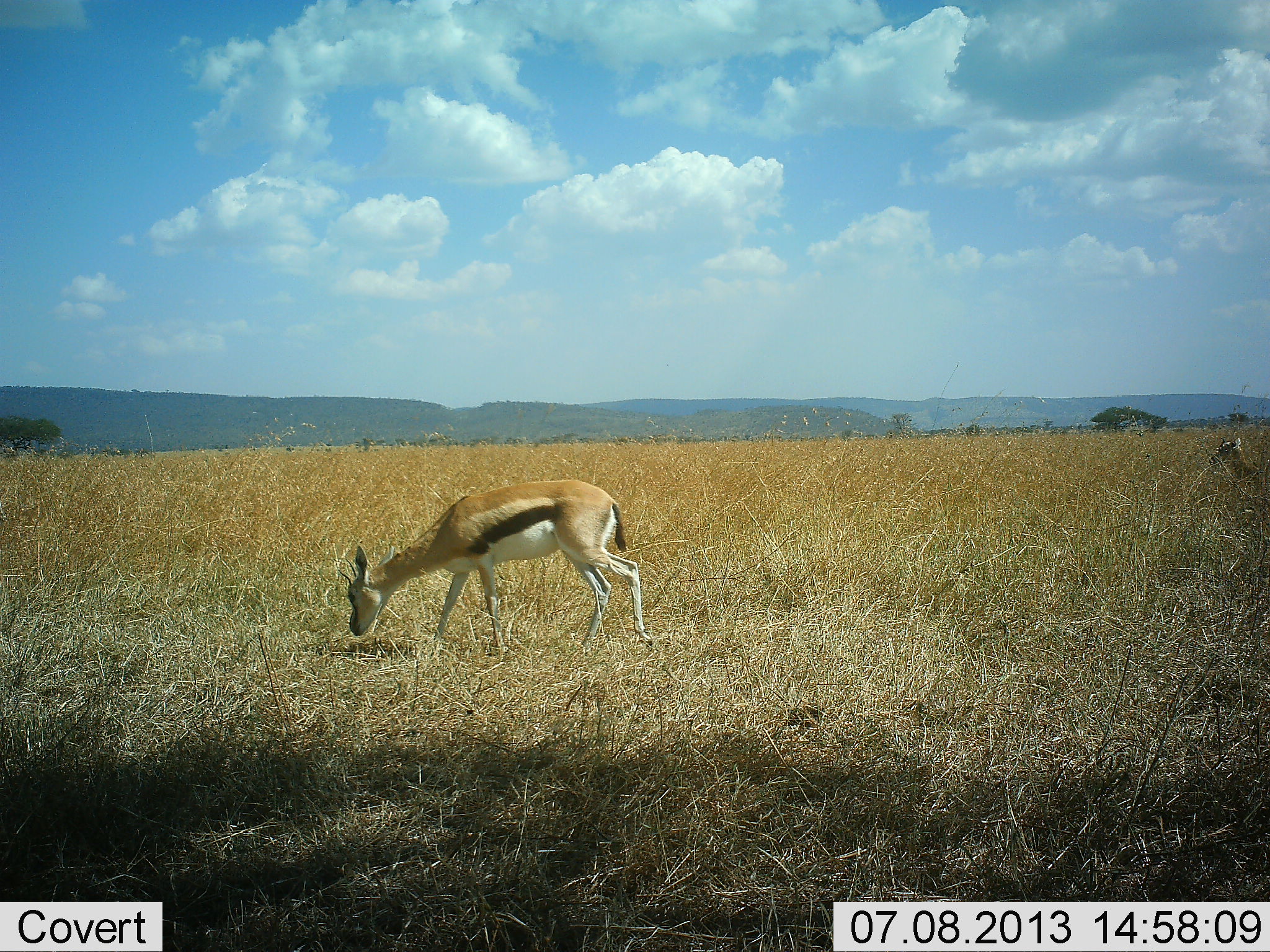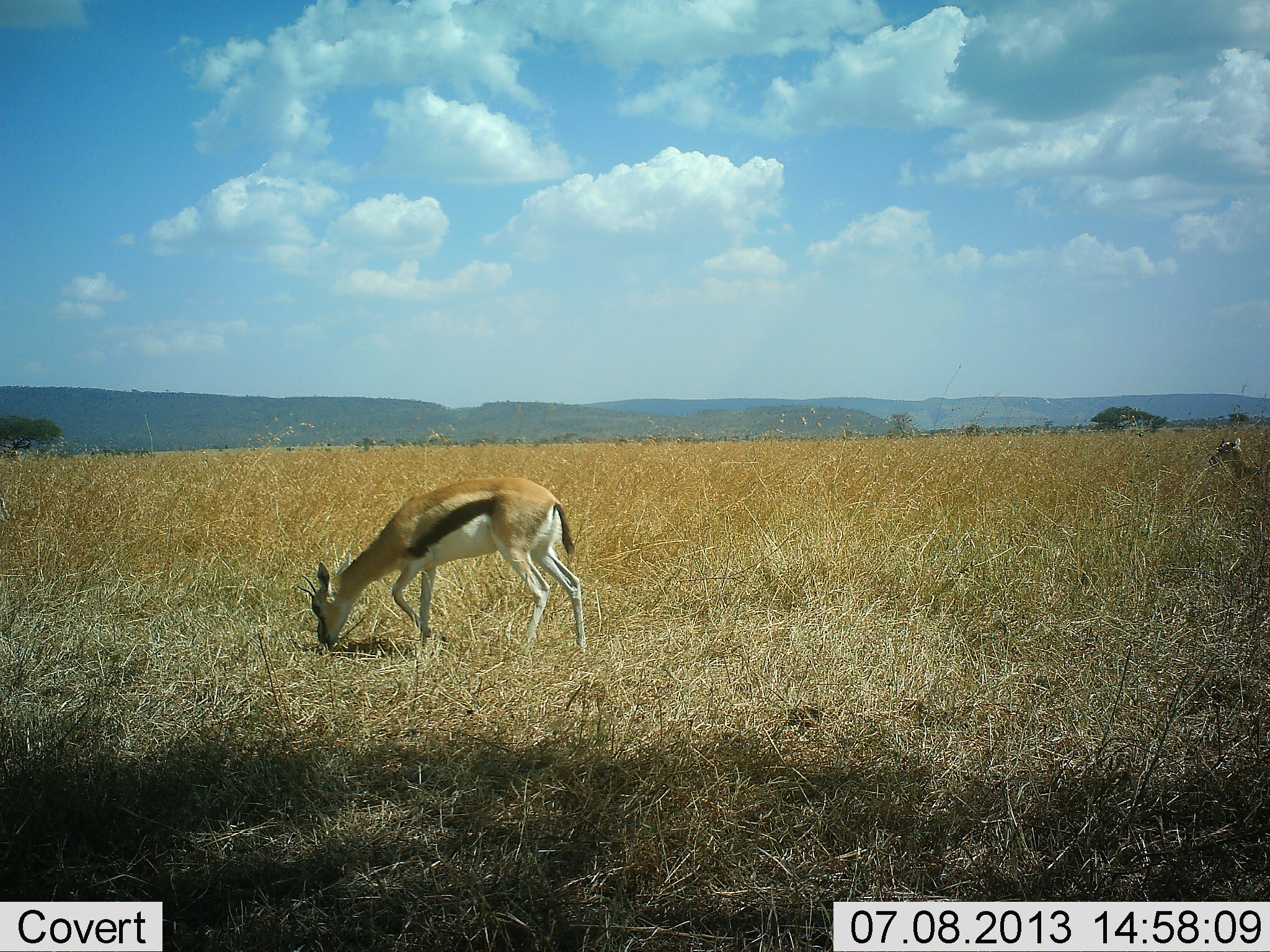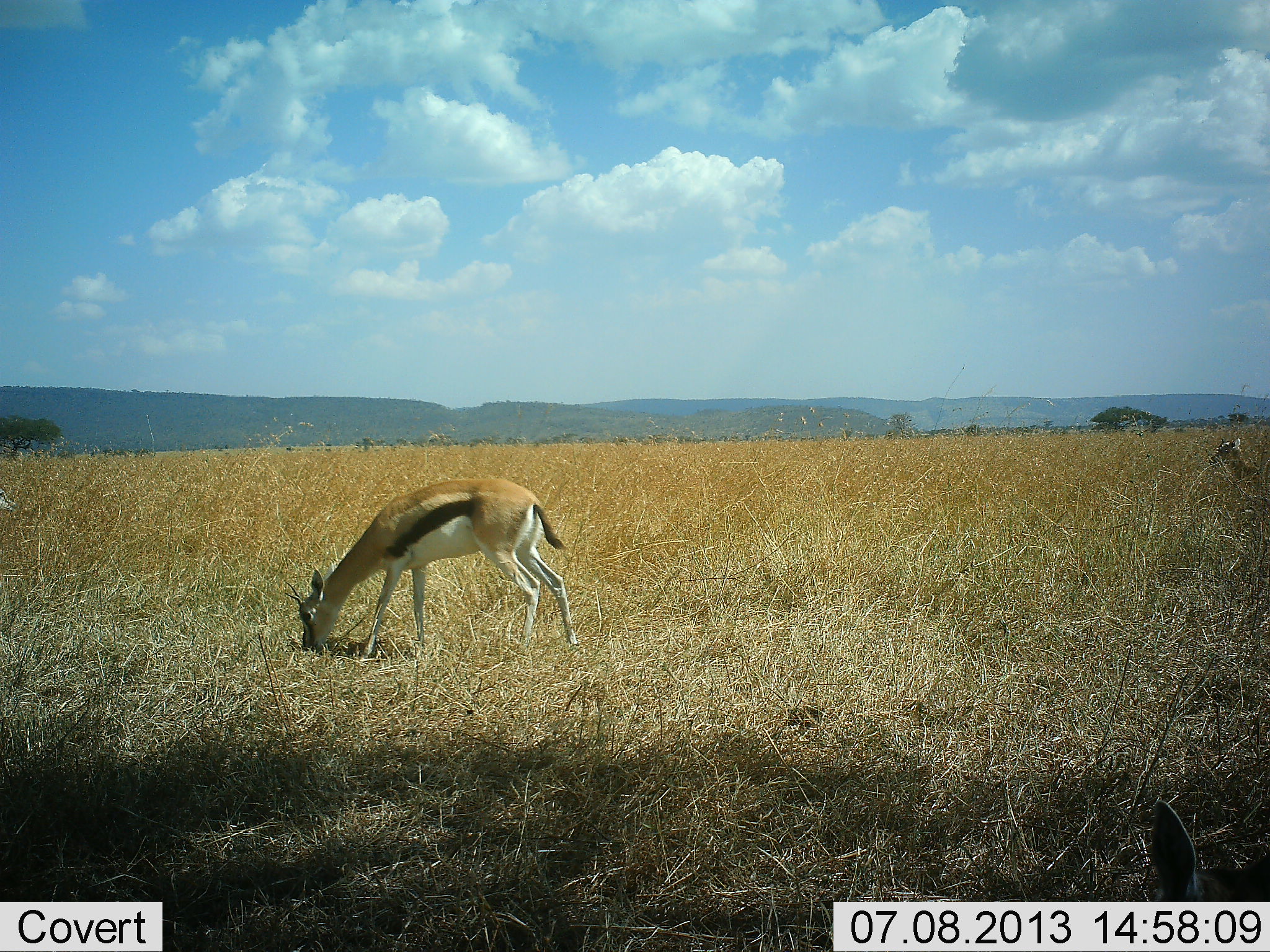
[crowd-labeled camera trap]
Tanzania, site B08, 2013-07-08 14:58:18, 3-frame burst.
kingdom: Animalia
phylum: Chordata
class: Mammalia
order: Artiodactyla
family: Bovidae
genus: Eudorcas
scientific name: Eudorcas thomsonii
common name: thomson's gazelle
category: gazellethomsons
Gazellethomsons (thomson's gazelle) (Eudorcas thomsonii), count 2. Behavior (volunteer vote fractions): standing 70%, resting 10%, moving 40%, interacting 0%. Young present (vote fraction): 0%. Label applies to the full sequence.